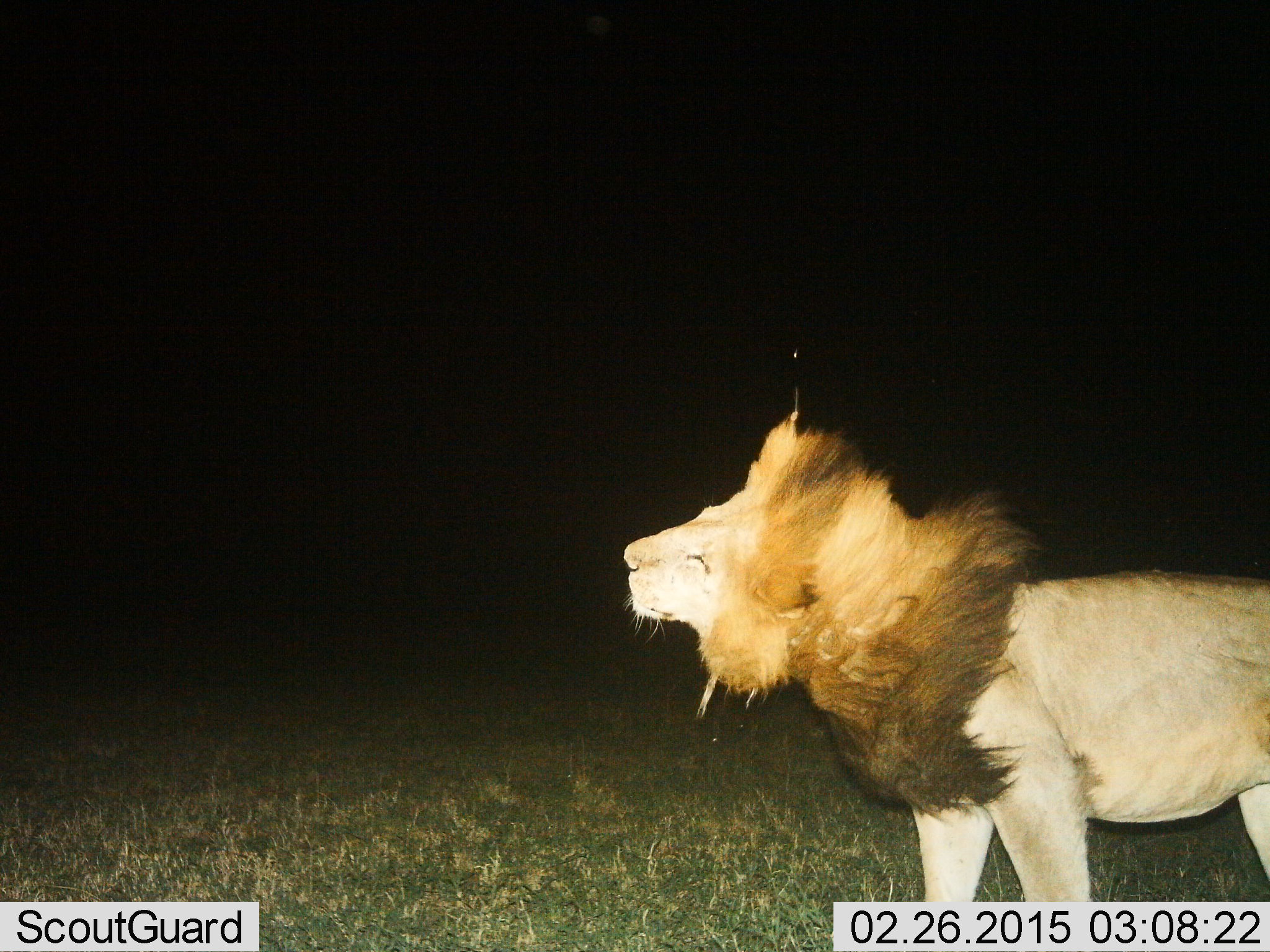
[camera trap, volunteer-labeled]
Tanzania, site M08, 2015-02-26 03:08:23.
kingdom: Animalia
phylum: Chordata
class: Mammalia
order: Carnivora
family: Felidae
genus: Panthera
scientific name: Panthera leo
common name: lion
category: lionmale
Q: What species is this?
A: Lionmale (lion) (Panthera leo).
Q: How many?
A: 1.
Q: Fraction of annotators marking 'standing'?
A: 90%.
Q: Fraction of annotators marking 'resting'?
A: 0%.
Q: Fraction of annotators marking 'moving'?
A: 20%.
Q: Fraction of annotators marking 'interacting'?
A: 0%.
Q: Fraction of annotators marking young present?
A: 0%.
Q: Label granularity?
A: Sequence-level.